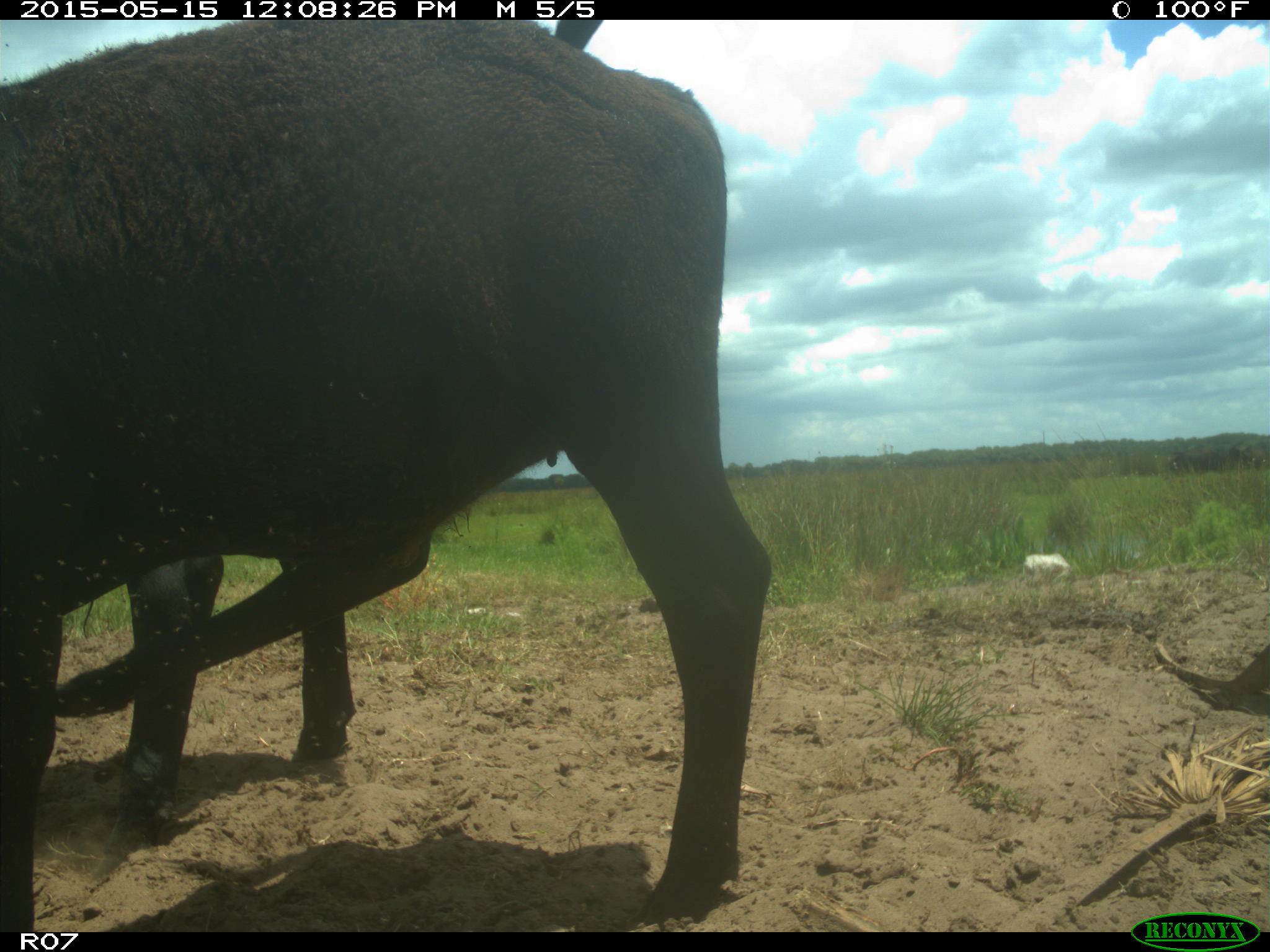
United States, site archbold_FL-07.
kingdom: Animalia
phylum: Chordata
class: Mammalia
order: Artiodactyla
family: Bovidae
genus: Bos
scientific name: Bos taurus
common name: domestic cow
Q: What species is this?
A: Bos taurus (domestic cow).